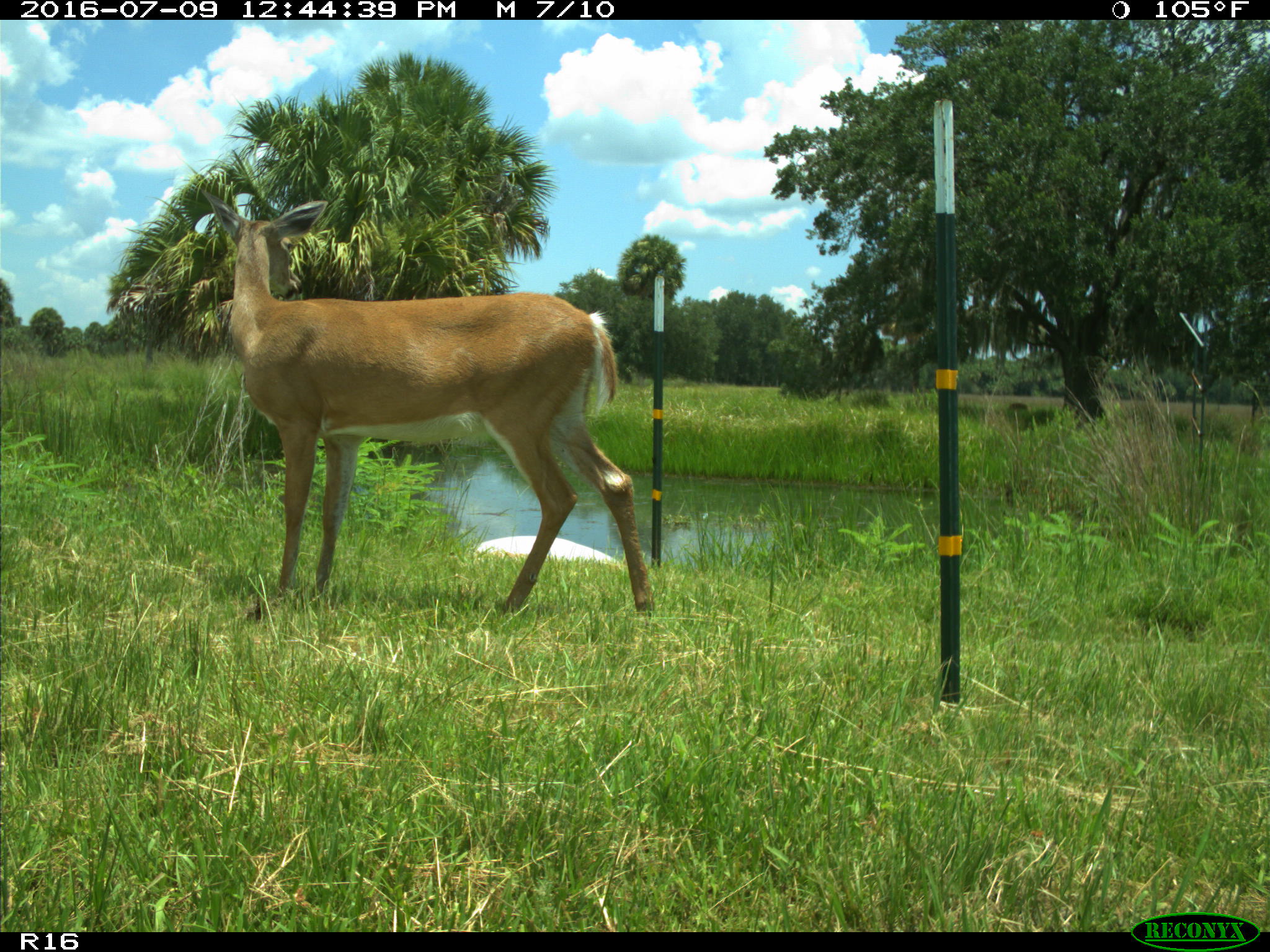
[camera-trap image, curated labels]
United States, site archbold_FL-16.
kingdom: Animalia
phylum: Chordata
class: Mammalia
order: Artiodactyla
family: Cervidae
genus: Odocoileus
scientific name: Odocoileus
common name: deer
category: unidentified deer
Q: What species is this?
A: Unidentified deer (deer) (Odocoileus).